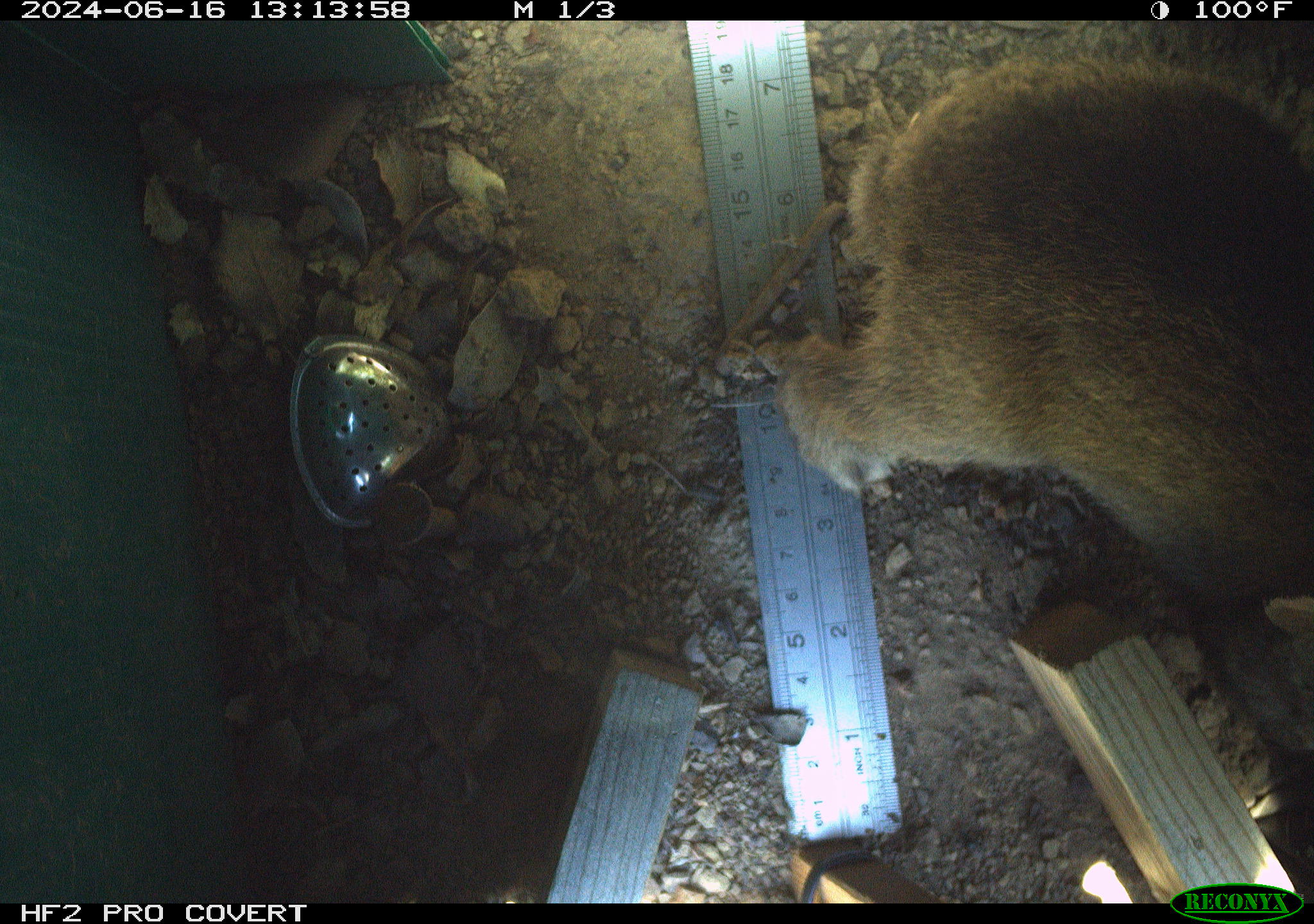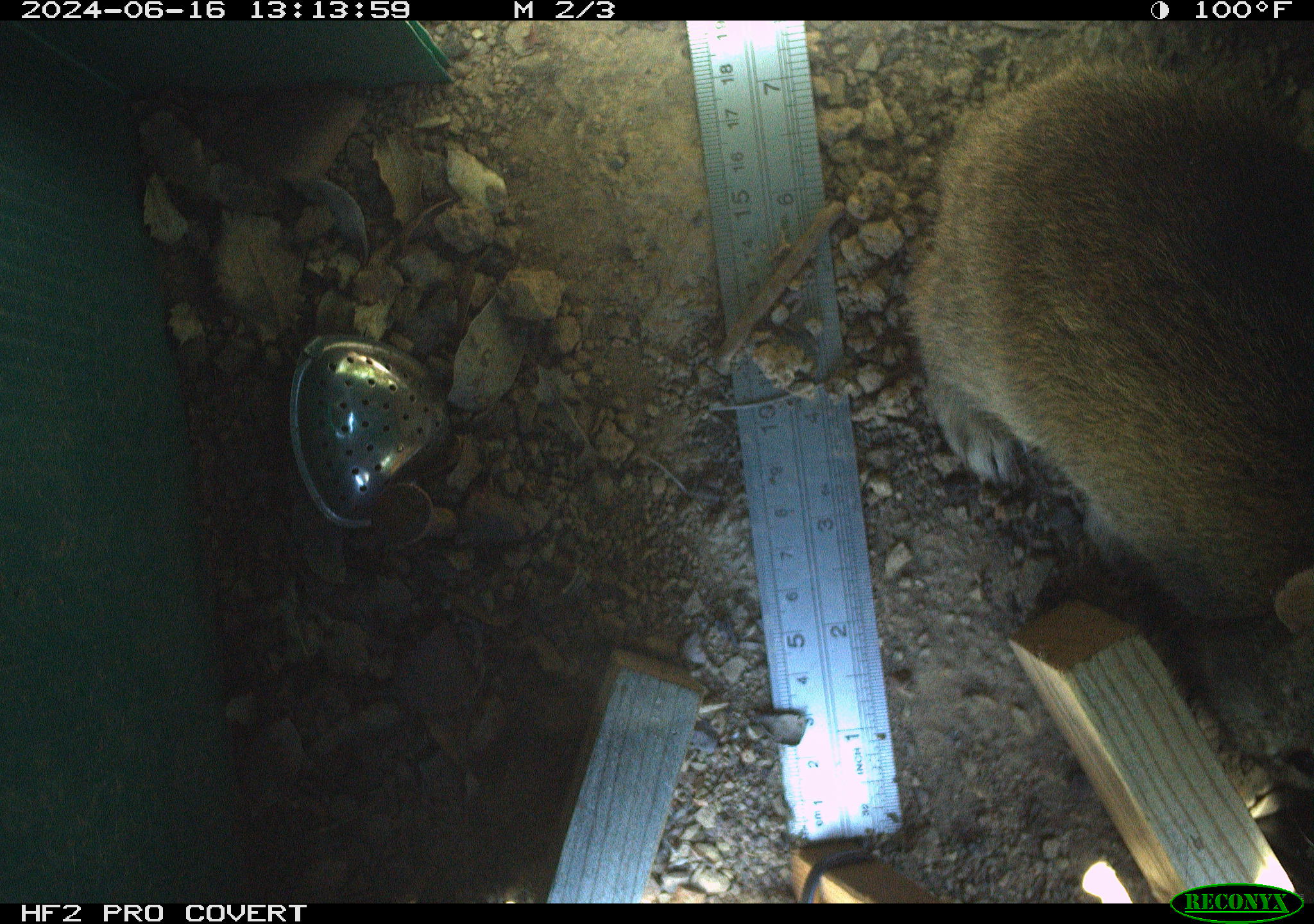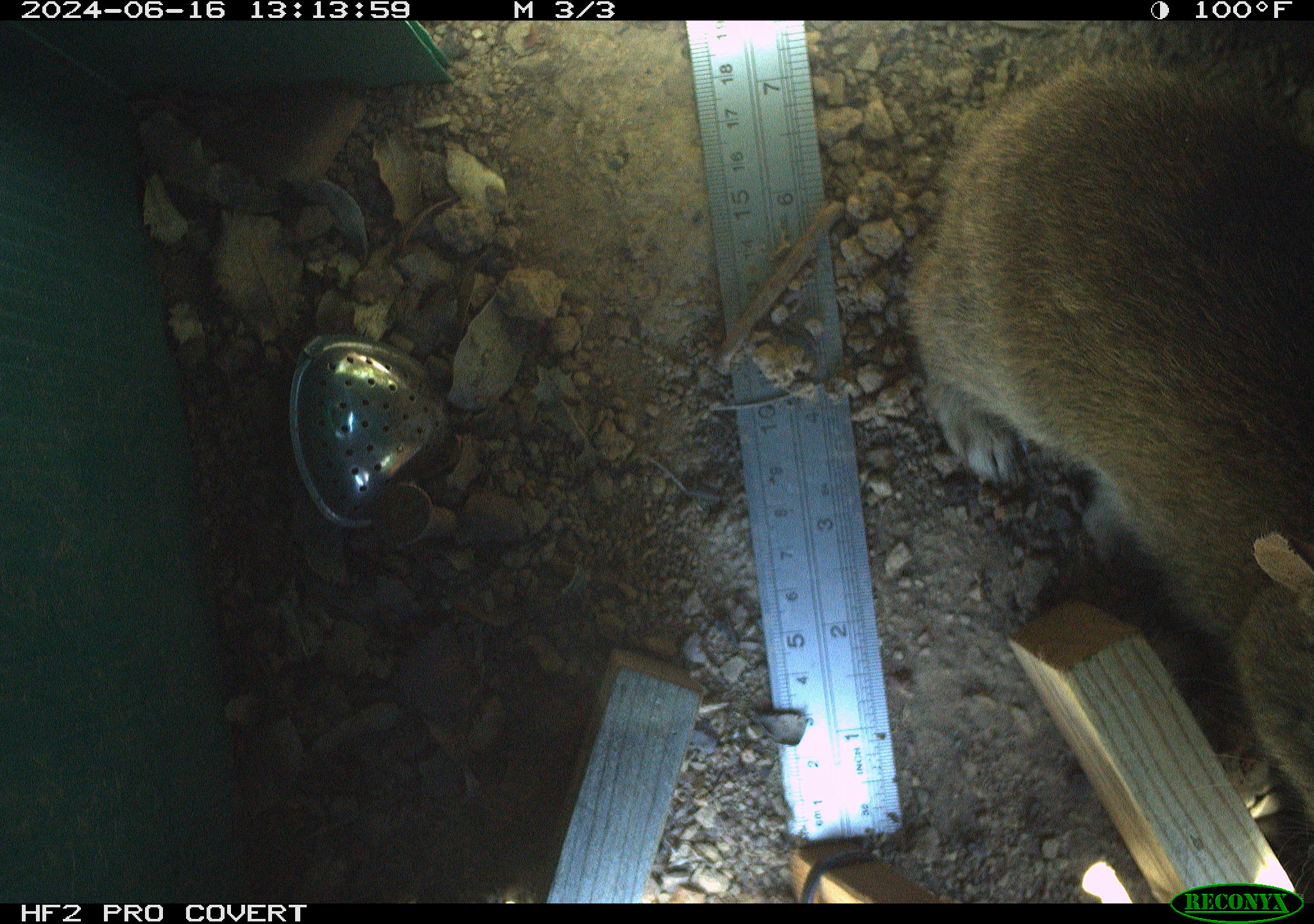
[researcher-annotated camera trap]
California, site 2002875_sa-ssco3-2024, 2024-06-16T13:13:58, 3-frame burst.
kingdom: Animalia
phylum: Chordata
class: Mammalia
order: Lagomorpha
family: Leporidae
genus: Sylvilagus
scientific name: Sylvilagus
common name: cottontail rabbits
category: sylvilagus species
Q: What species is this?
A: Sylvilagus species (cottontail rabbits) (Sylvilagus).